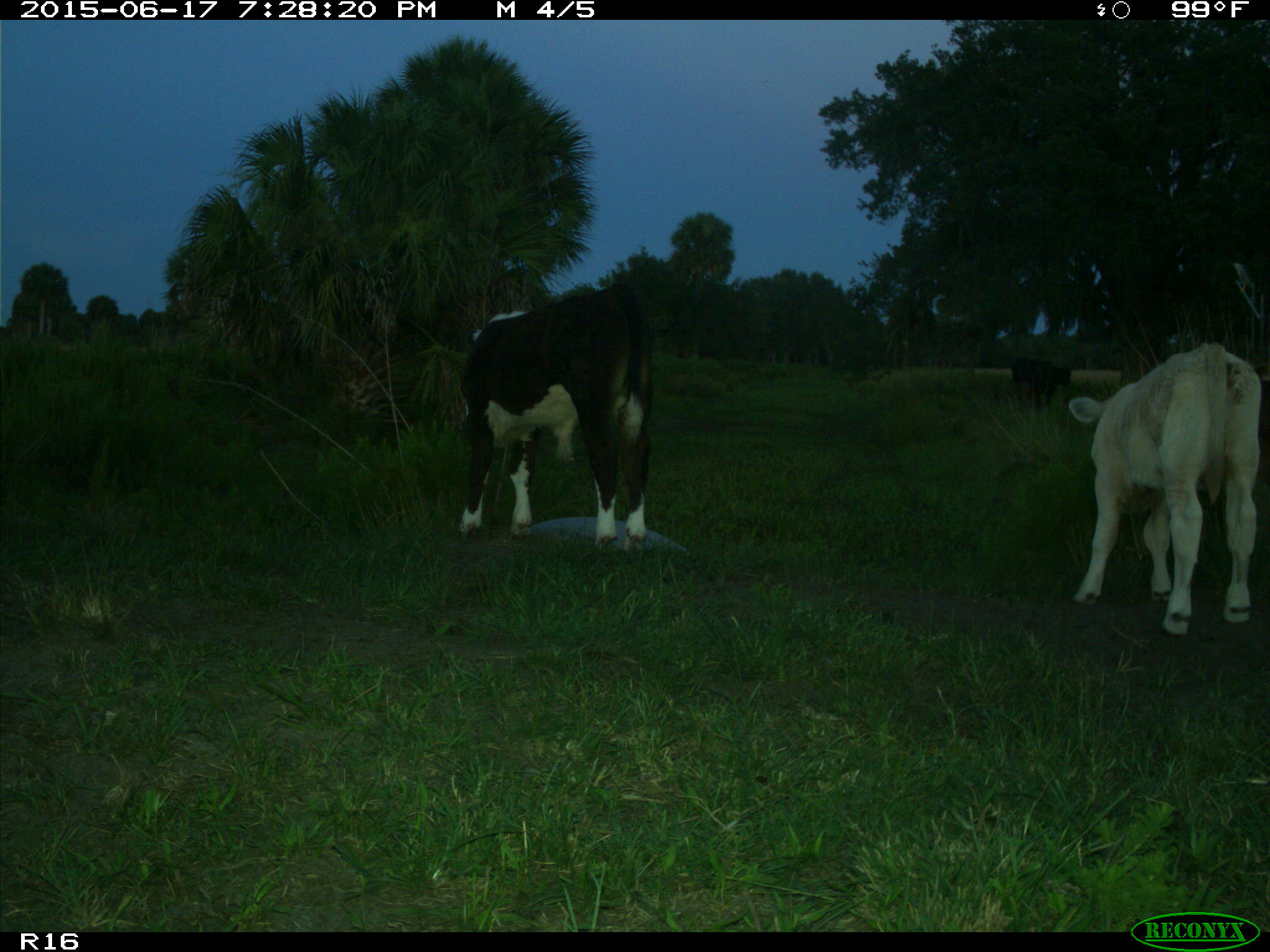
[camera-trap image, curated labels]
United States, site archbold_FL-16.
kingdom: Animalia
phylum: Chordata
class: Mammalia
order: Artiodactyla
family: Bovidae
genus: Bos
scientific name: Bos taurus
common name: domestic cow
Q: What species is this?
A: Bos taurus (domestic cow).